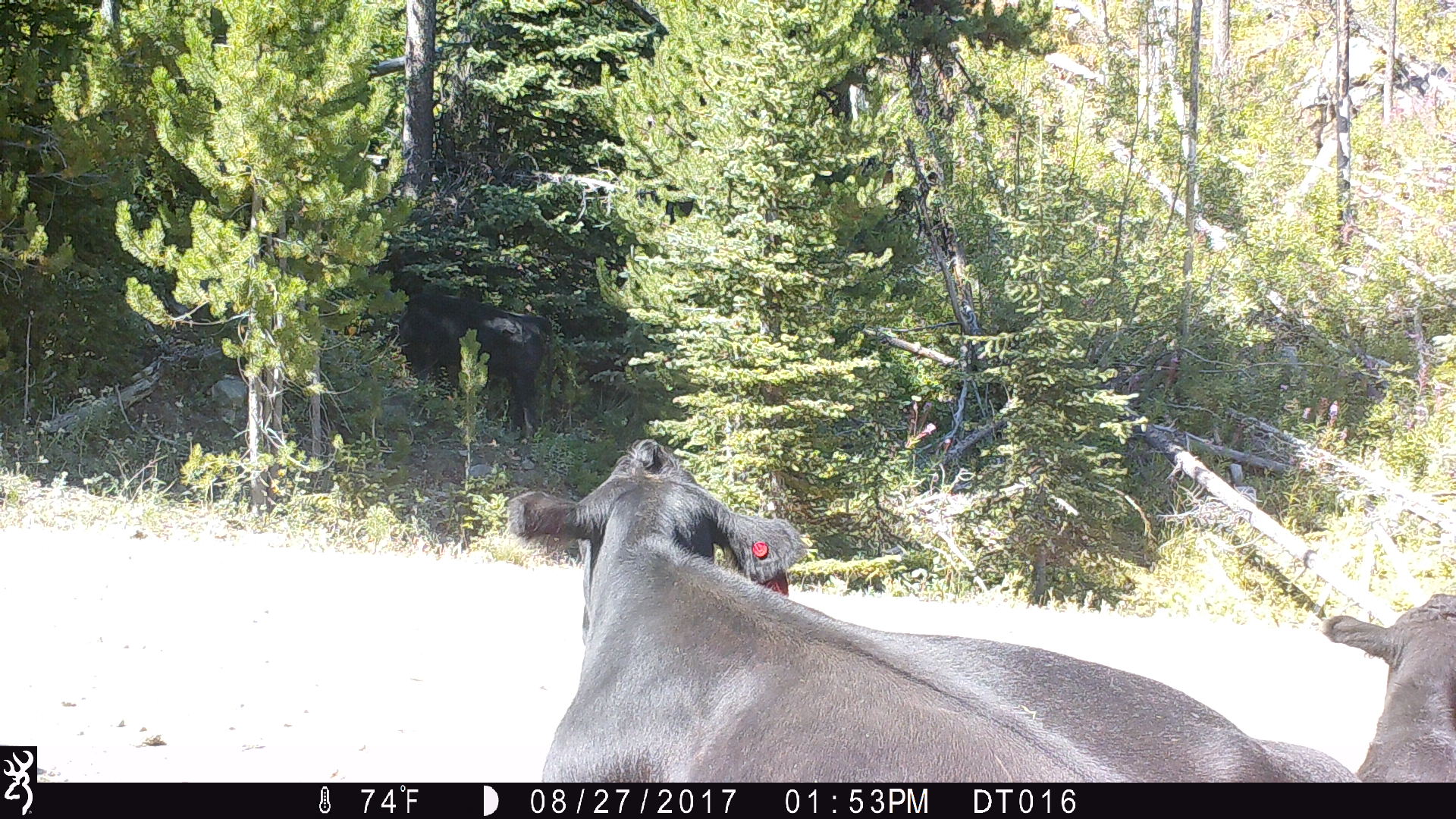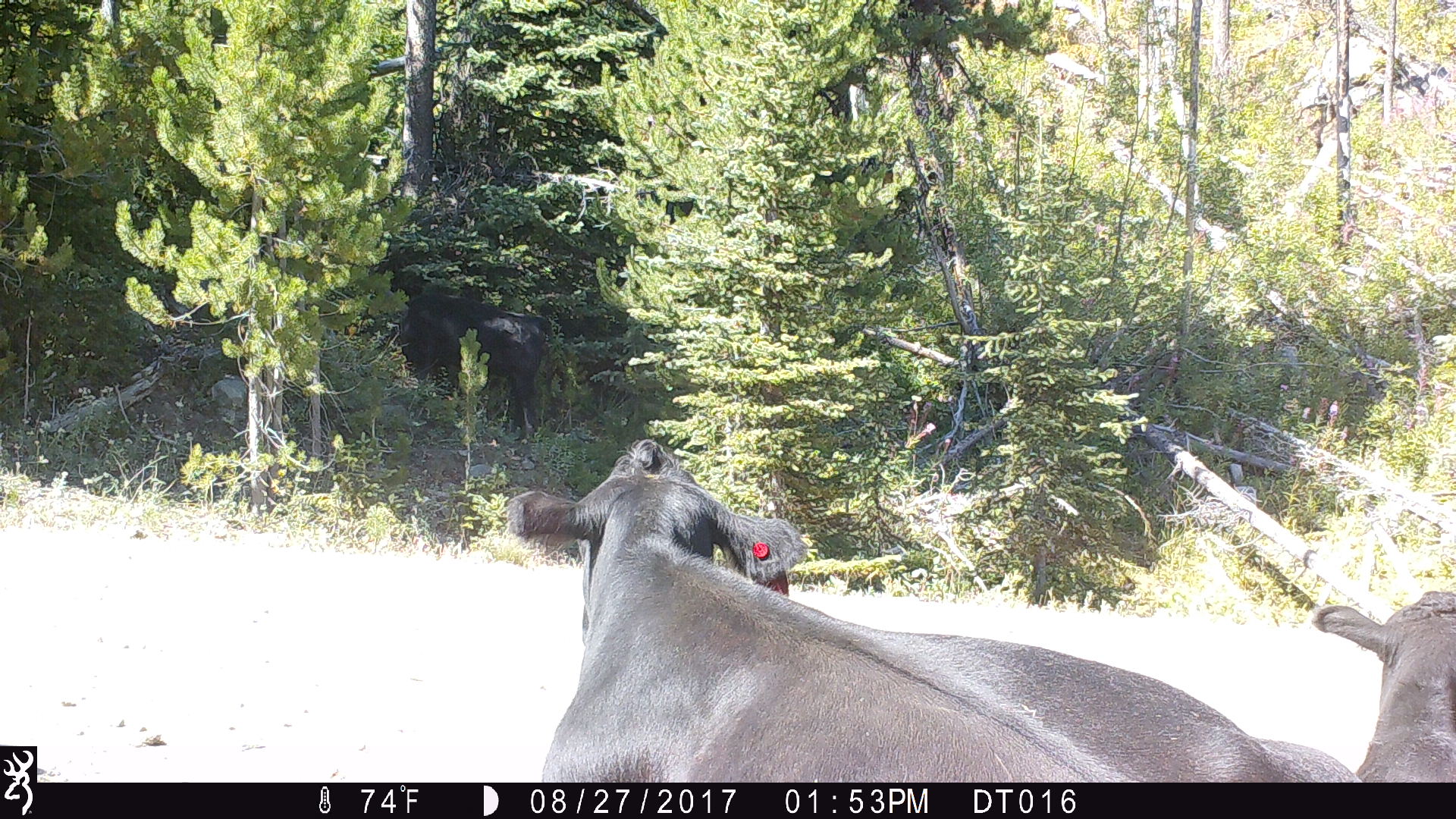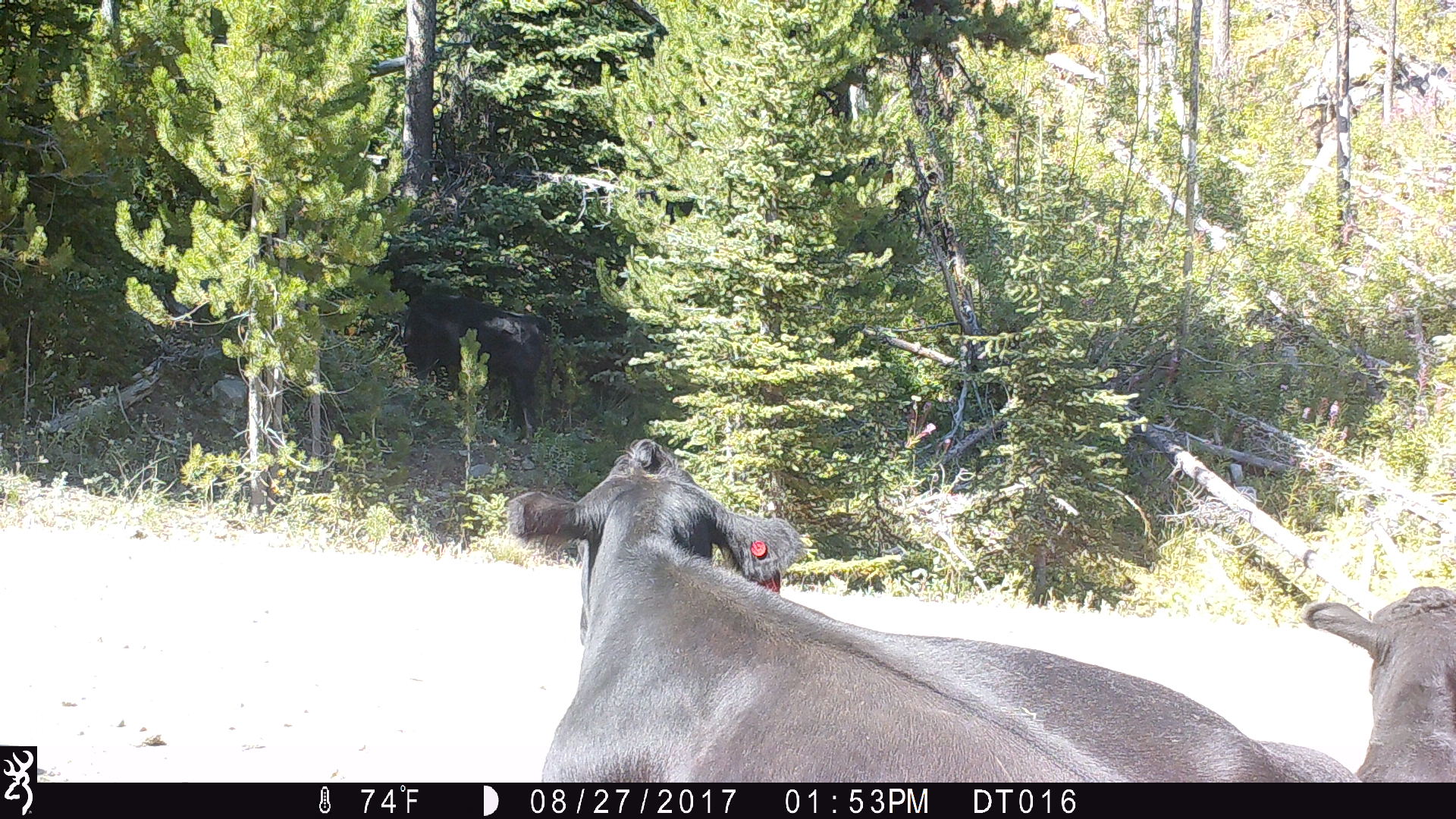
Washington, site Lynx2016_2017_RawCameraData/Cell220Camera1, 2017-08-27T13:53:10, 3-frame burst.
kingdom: Animalia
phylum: Chordata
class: Mammalia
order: Artiodactyla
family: Bovidae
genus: Bos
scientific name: Bos taurus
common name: domestic cattle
Domestic cattle (Bos taurus). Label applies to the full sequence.